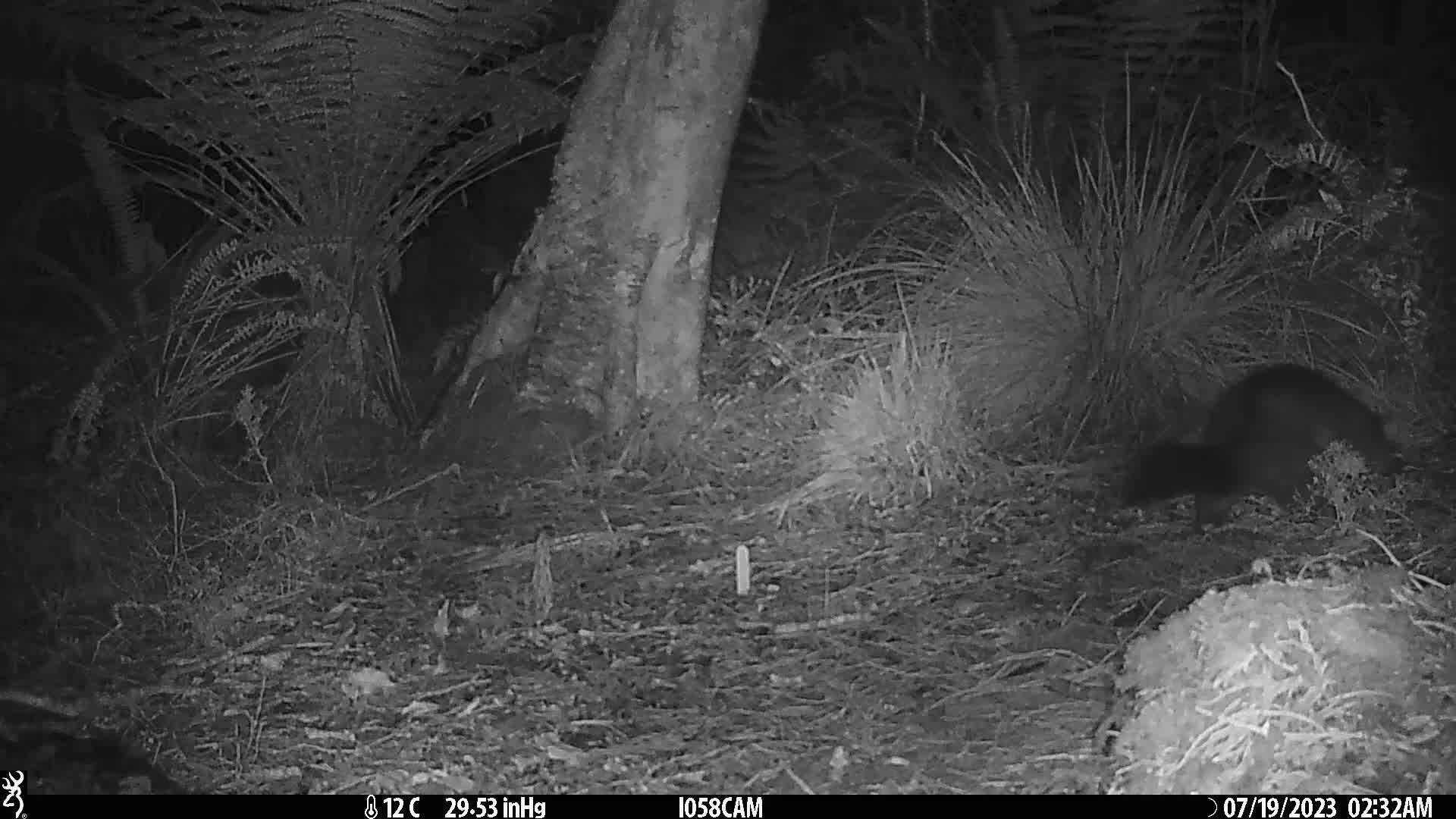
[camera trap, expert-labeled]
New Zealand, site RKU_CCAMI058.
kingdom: Animalia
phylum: Chordata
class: Mammalia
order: Diprotodontia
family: Phalangeridae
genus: Trichosurus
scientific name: Trichosurus vulpecula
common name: common brushtail possum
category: possum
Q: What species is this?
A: Possum (common brushtail possum) (Trichosurus vulpecula).